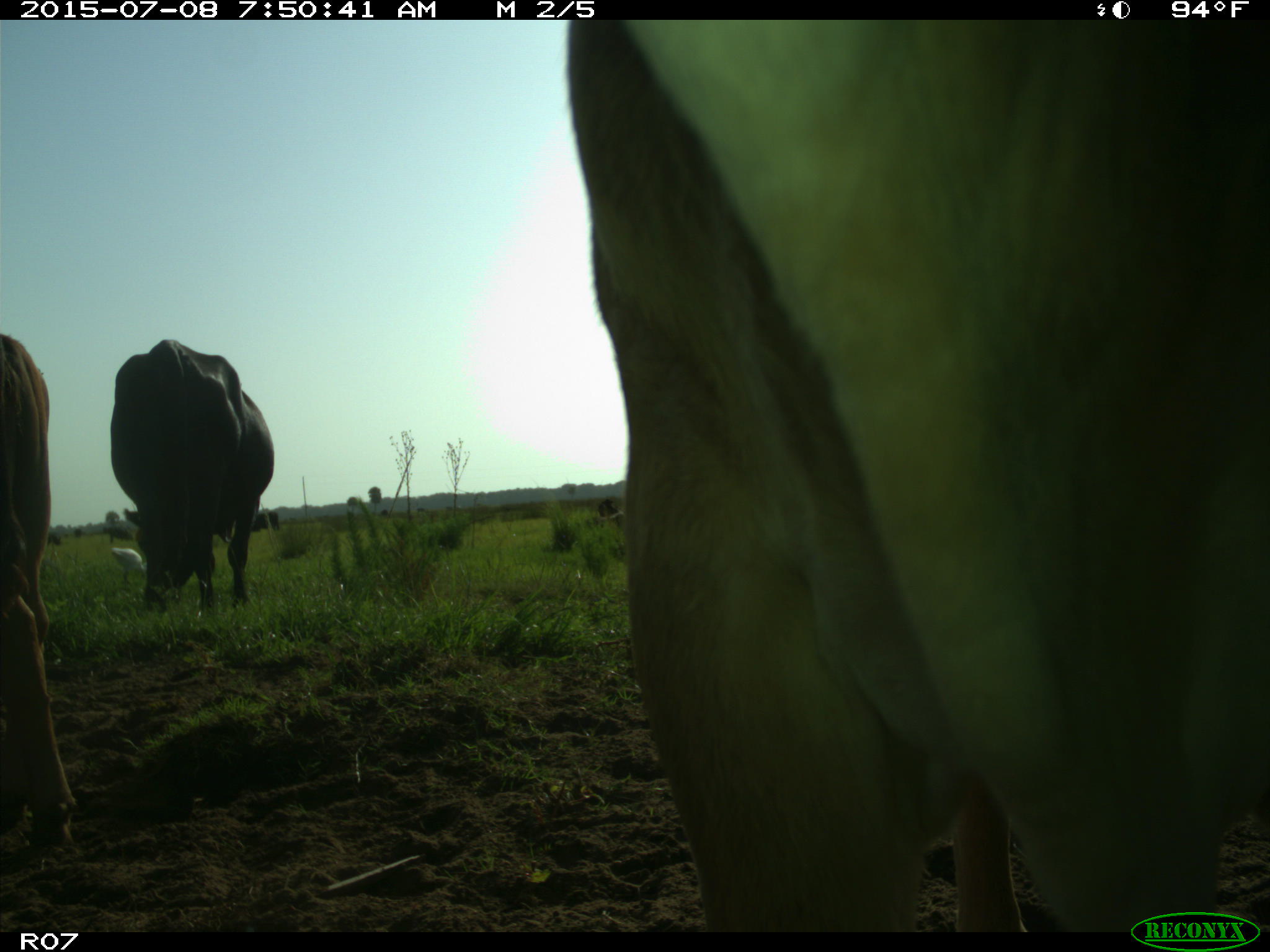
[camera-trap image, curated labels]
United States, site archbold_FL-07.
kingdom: Animalia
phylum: Chordata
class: Mammalia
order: Artiodactyla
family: Bovidae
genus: Bos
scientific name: Bos taurus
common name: domestic cow